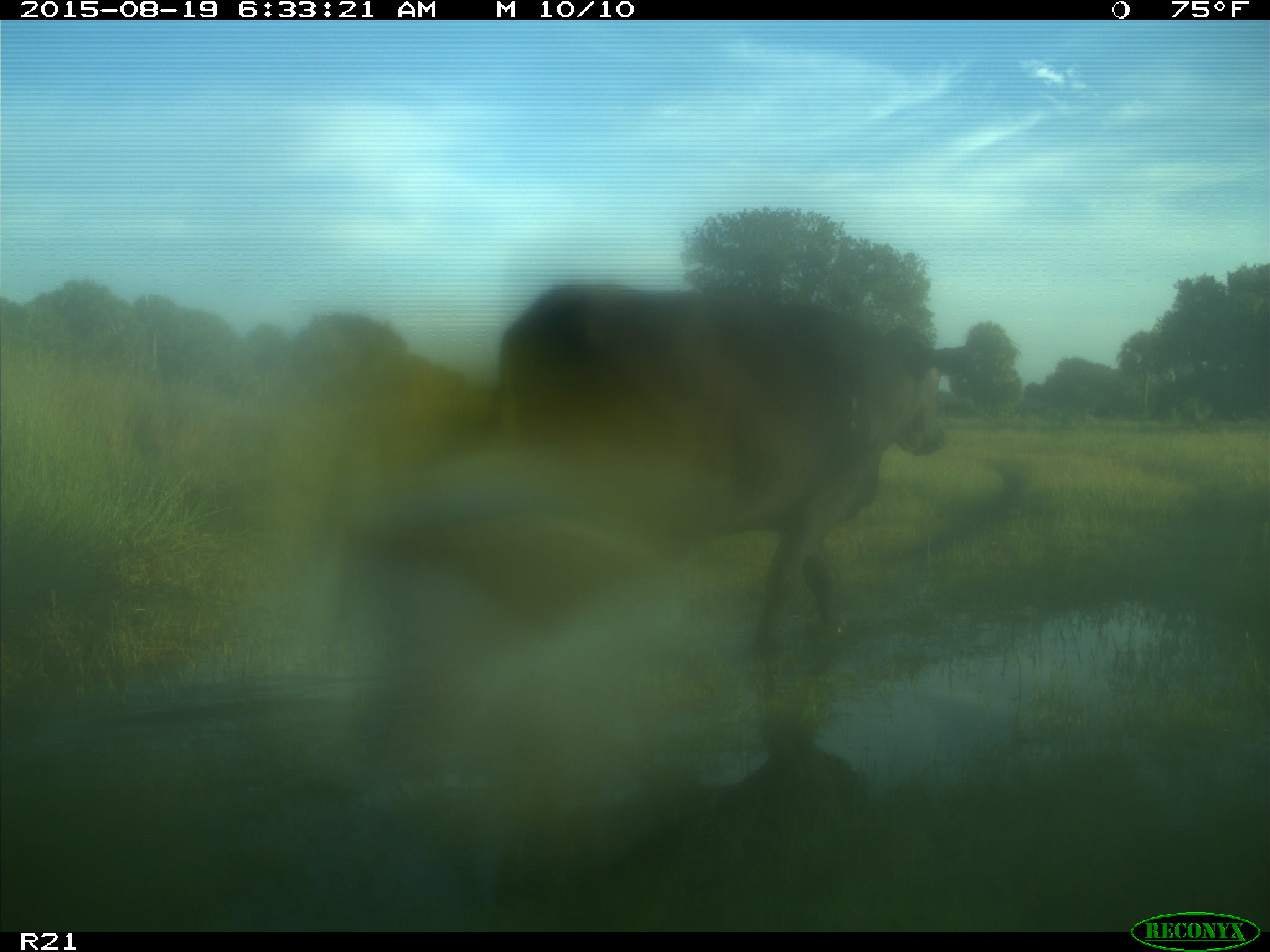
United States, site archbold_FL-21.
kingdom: Animalia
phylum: Chordata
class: Mammalia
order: Artiodactyla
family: Bovidae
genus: Bos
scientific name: Bos taurus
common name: domestic cow